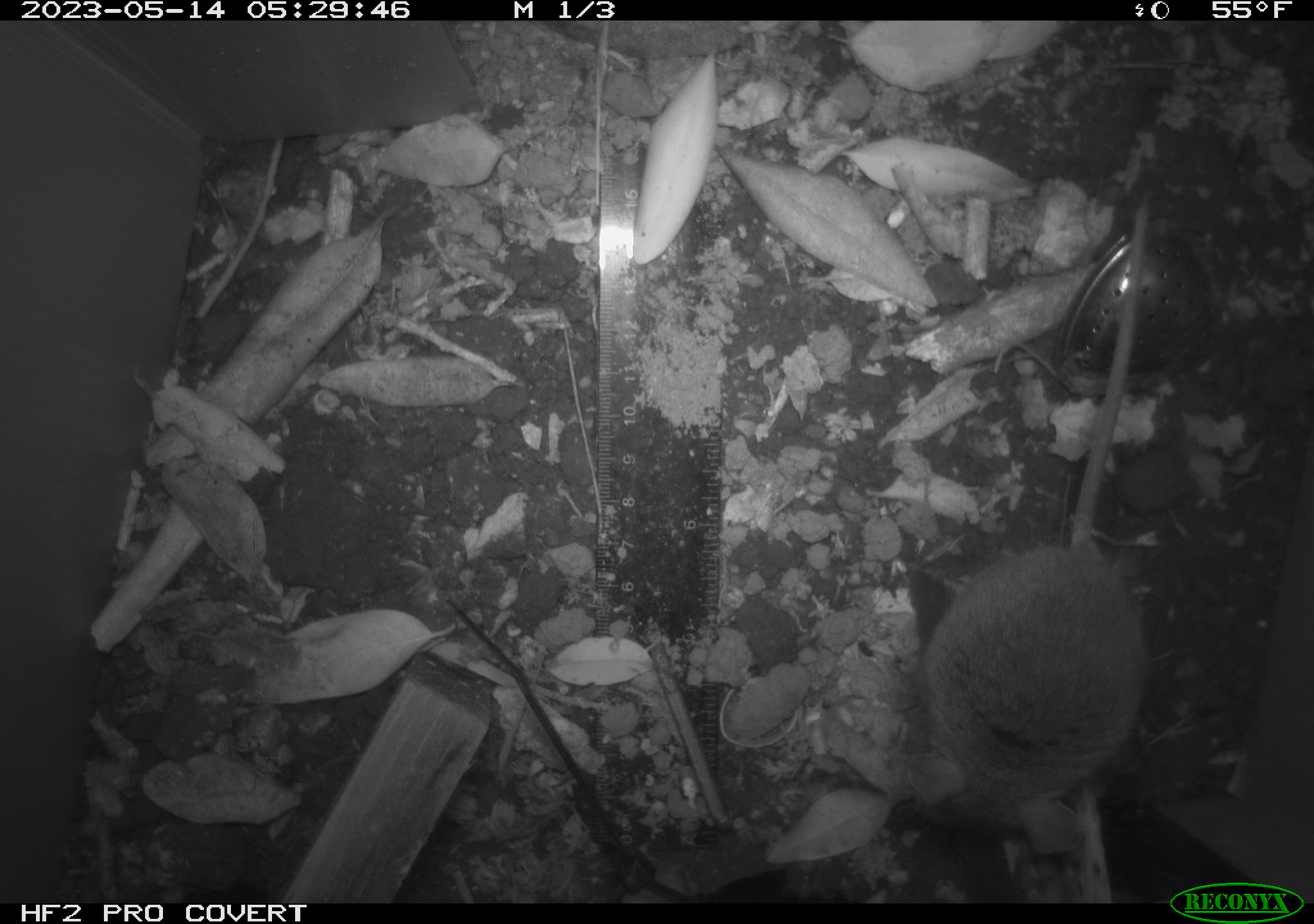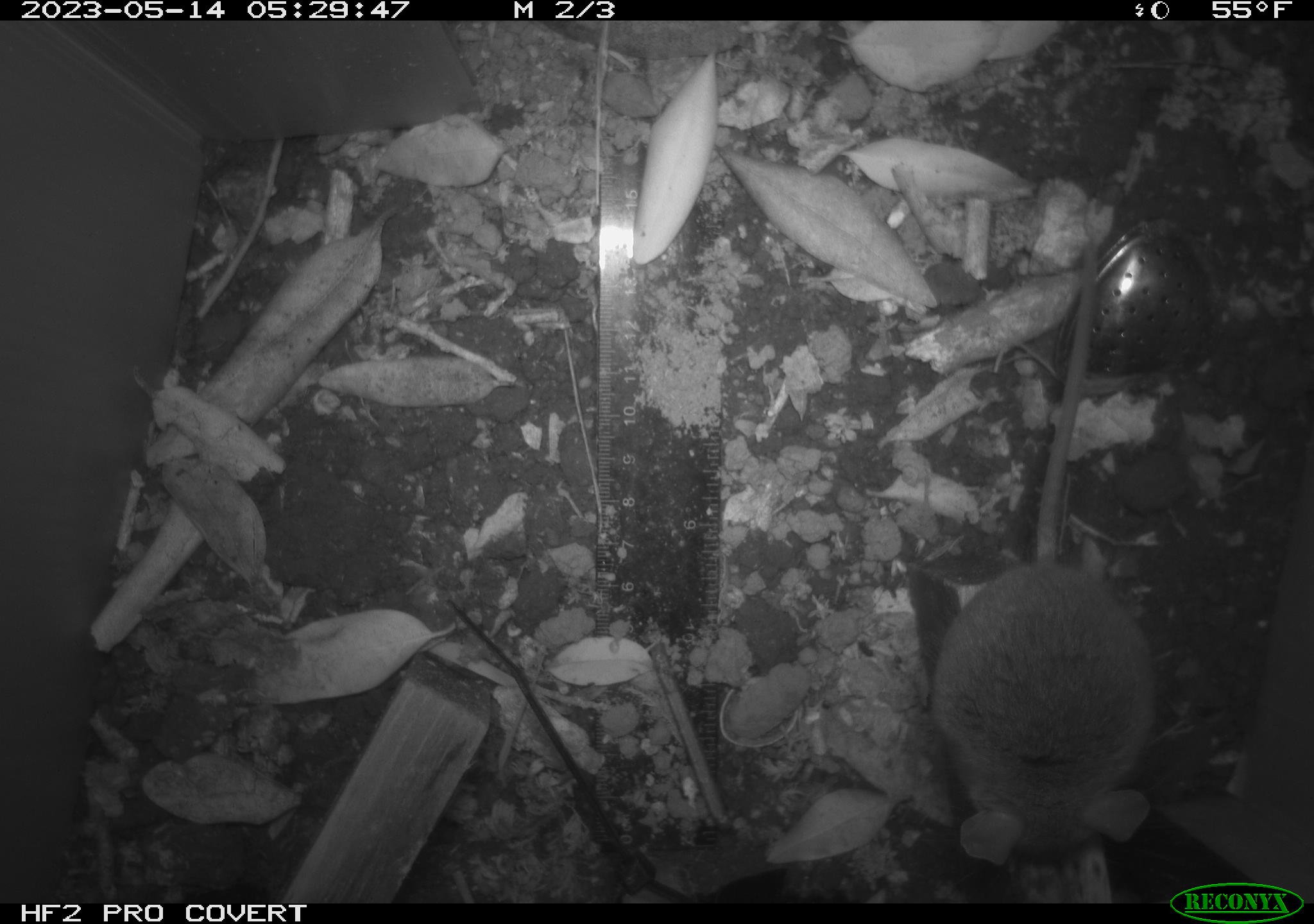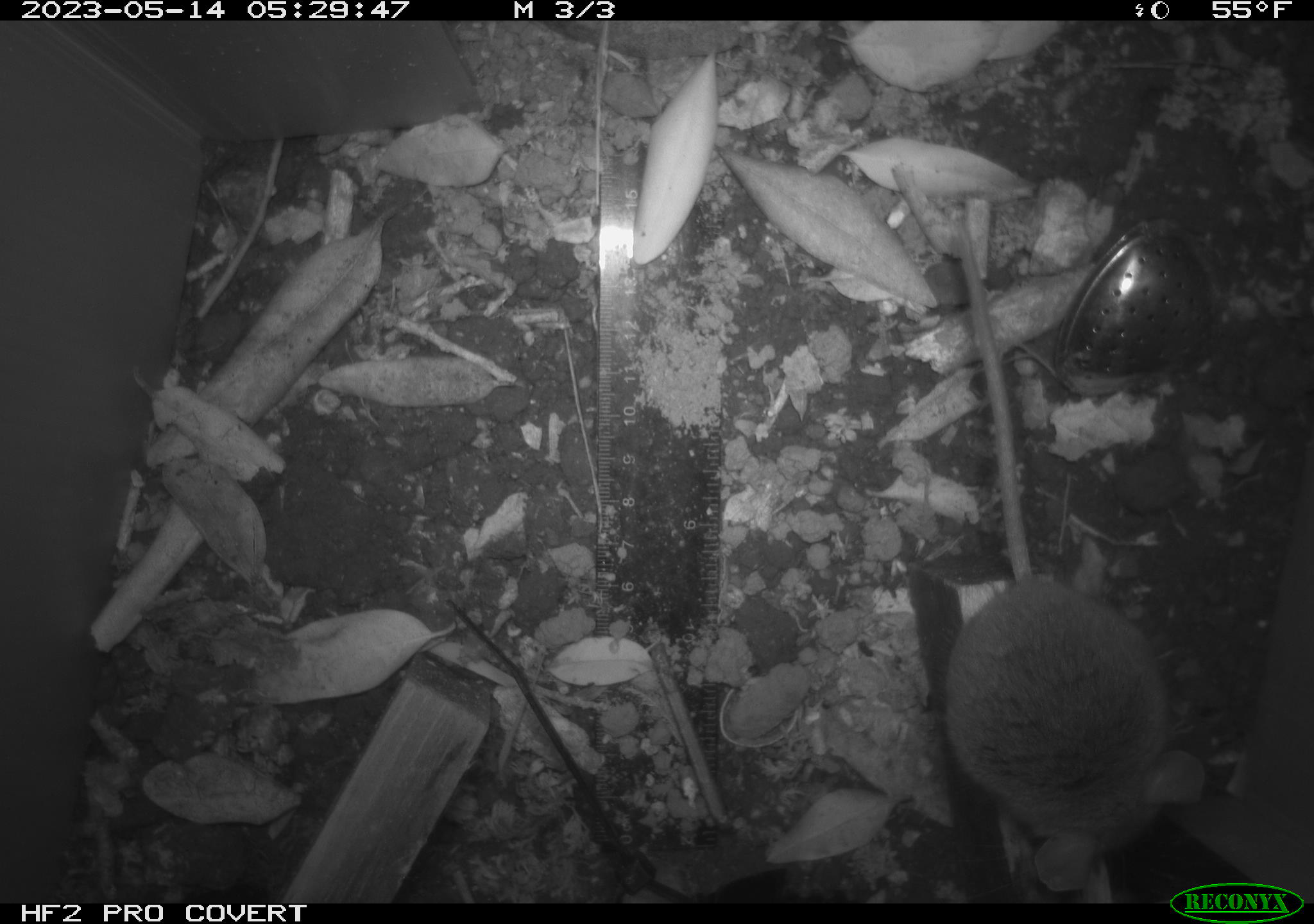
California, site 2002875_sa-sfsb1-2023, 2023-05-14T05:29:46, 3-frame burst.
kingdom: Animalia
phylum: Chordata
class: Mammalia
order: Rodentia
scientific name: Rodentia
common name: mouse species